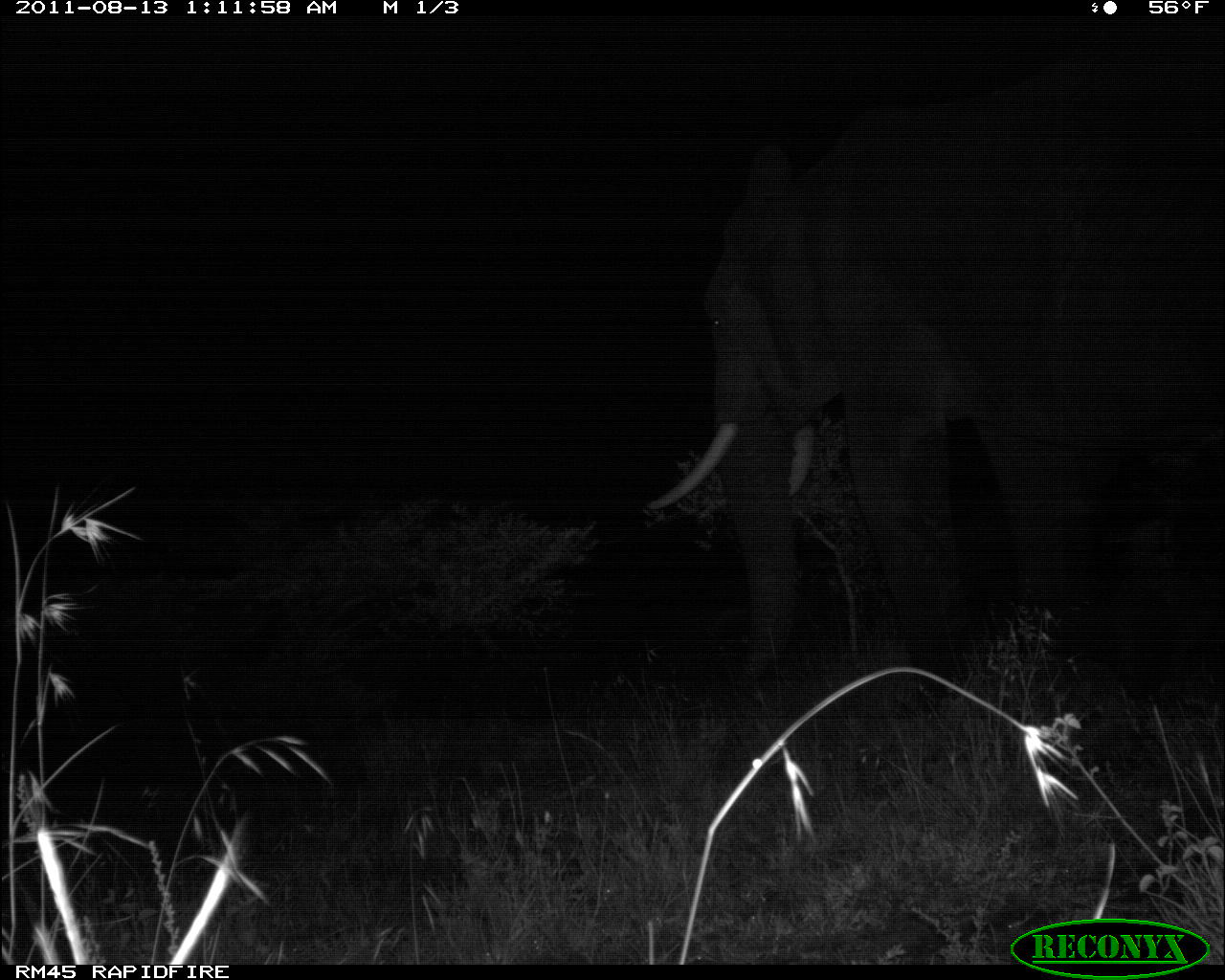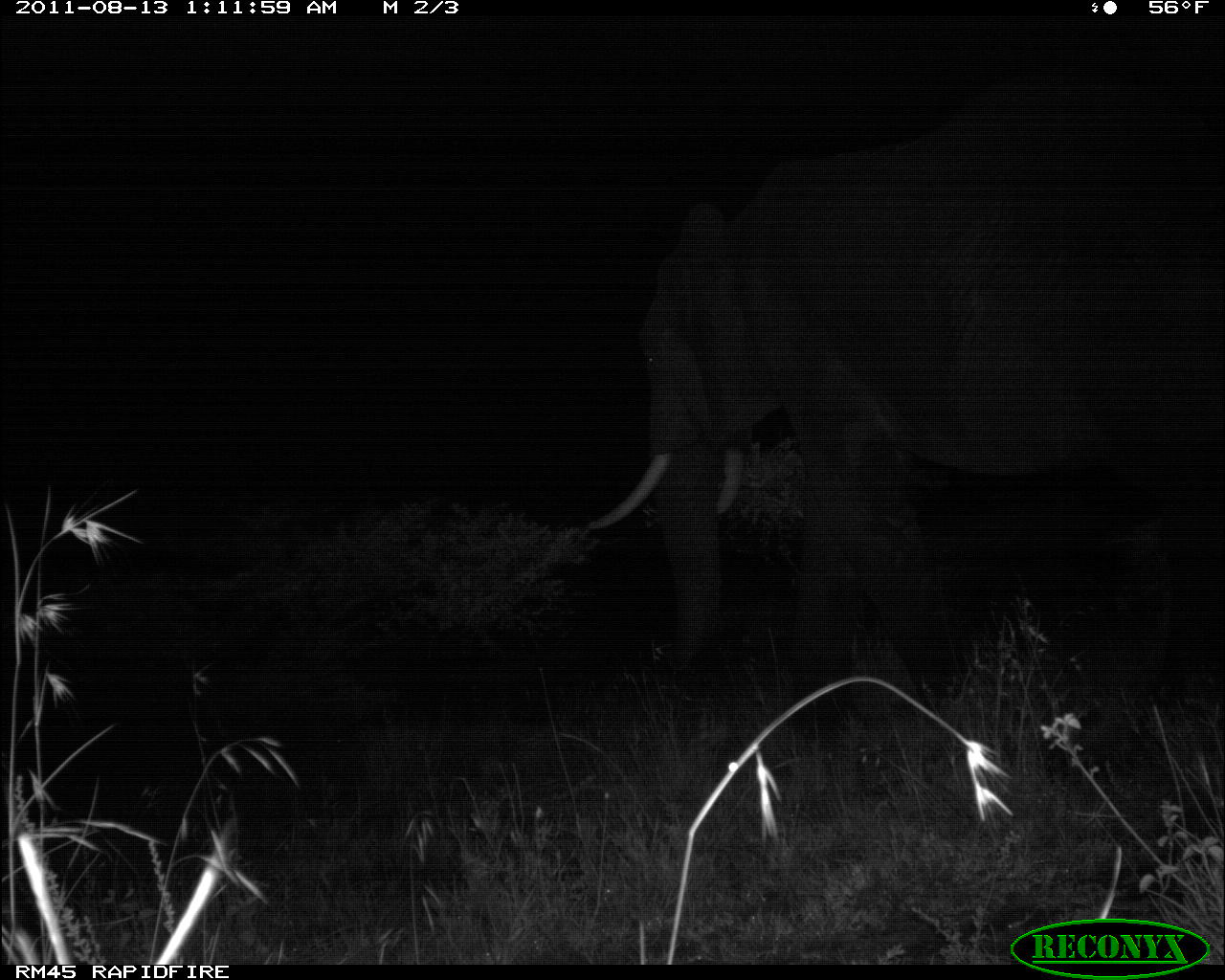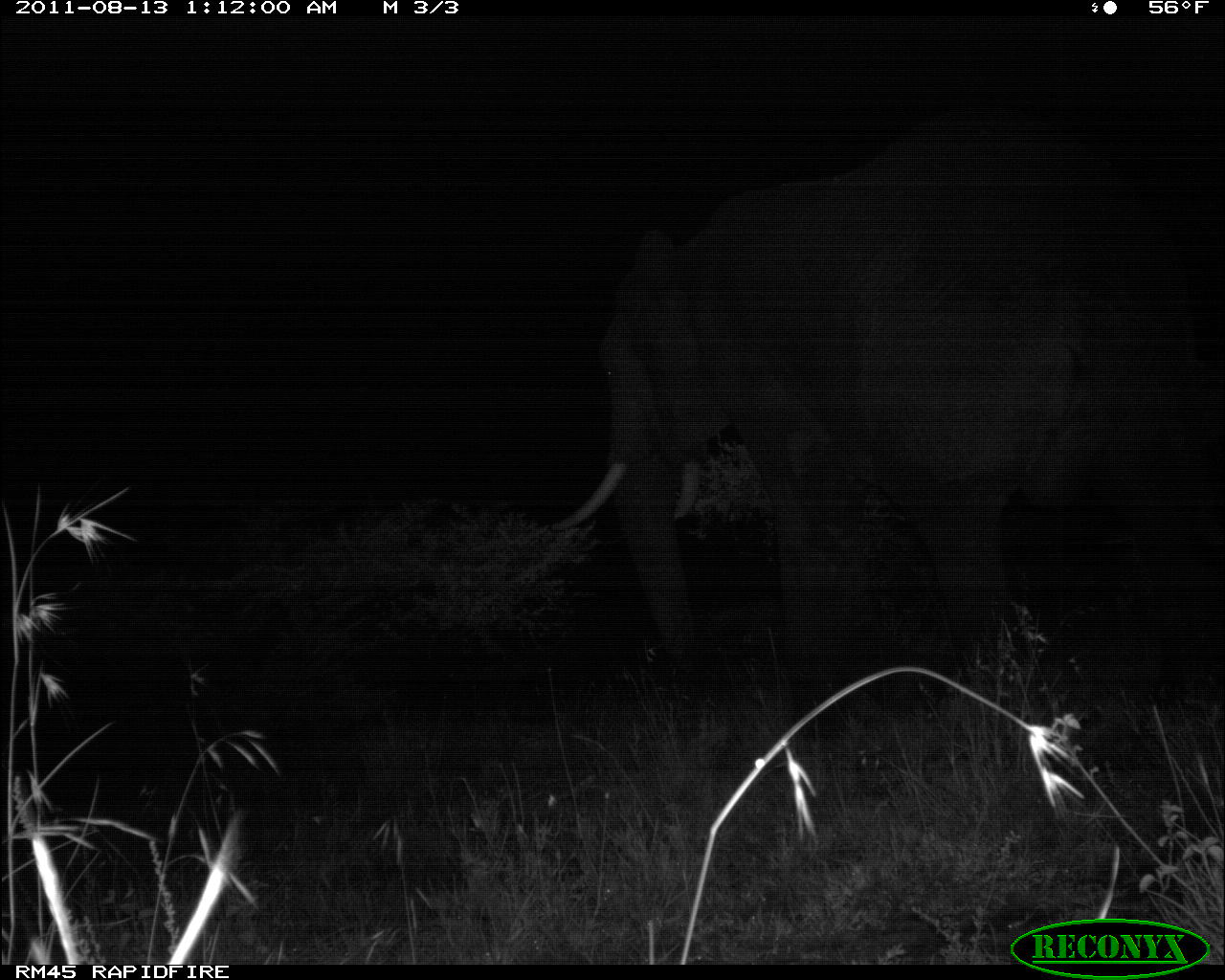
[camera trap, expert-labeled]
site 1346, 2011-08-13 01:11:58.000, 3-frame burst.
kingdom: Animalia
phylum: Chordata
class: Mammalia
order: Proboscidea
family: Elephantidae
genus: Loxodonta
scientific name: Loxodonta africana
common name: african bush elephant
Loxodonta africana (african bush elephant), count 1.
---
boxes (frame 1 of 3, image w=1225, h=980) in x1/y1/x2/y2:
loxodonta africana: 642/83/1225/739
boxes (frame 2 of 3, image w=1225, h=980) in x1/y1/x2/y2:
loxodonta africana: 581/74/1222/723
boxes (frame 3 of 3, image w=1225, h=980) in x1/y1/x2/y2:
loxodonta africana: 554/126/1222/679